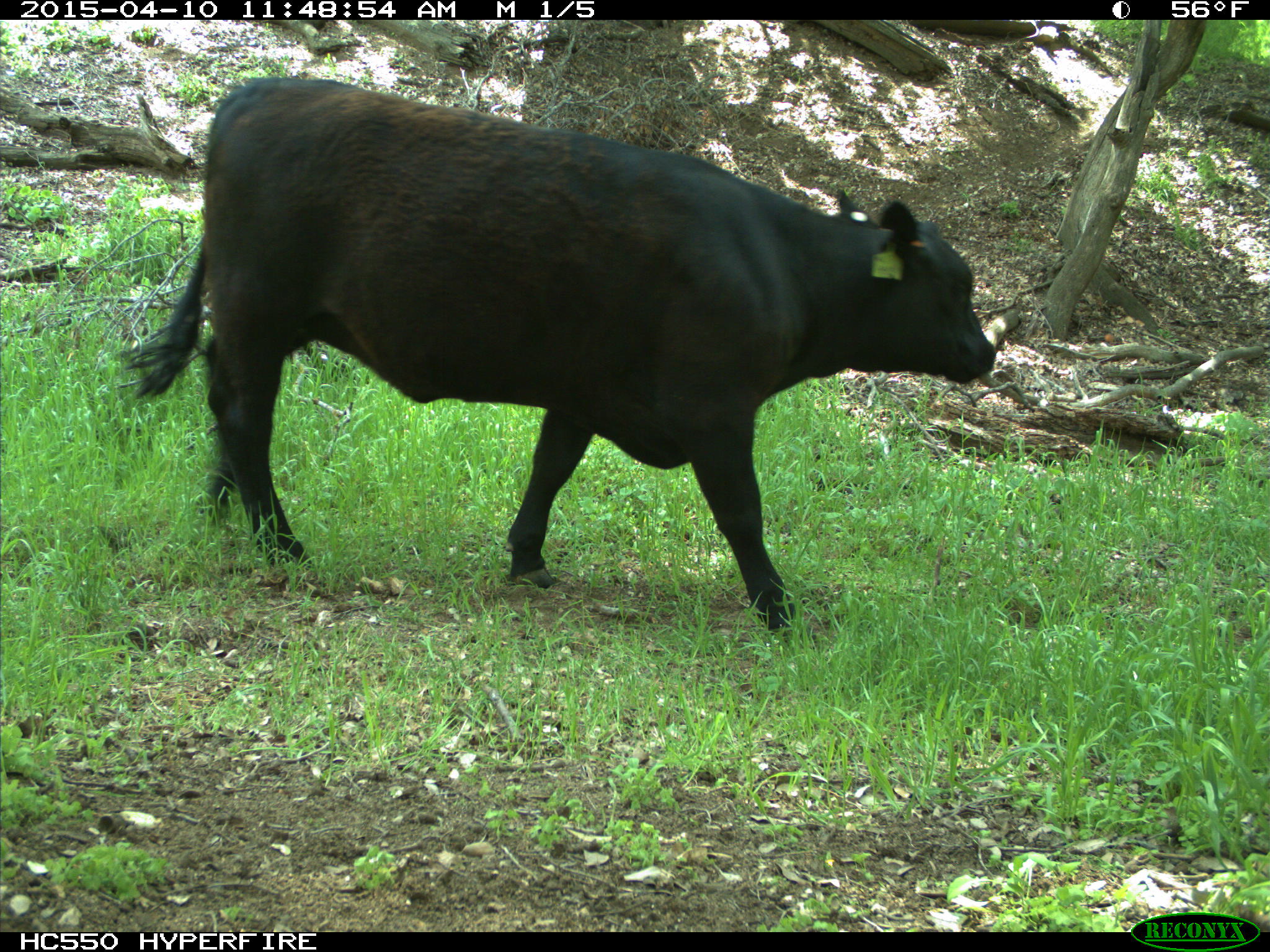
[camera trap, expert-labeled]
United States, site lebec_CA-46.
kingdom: Animalia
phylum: Chordata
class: Mammalia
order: Artiodactyla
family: Bovidae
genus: Bos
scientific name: Bos taurus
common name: domestic cow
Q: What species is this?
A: Bos taurus (domestic cow).